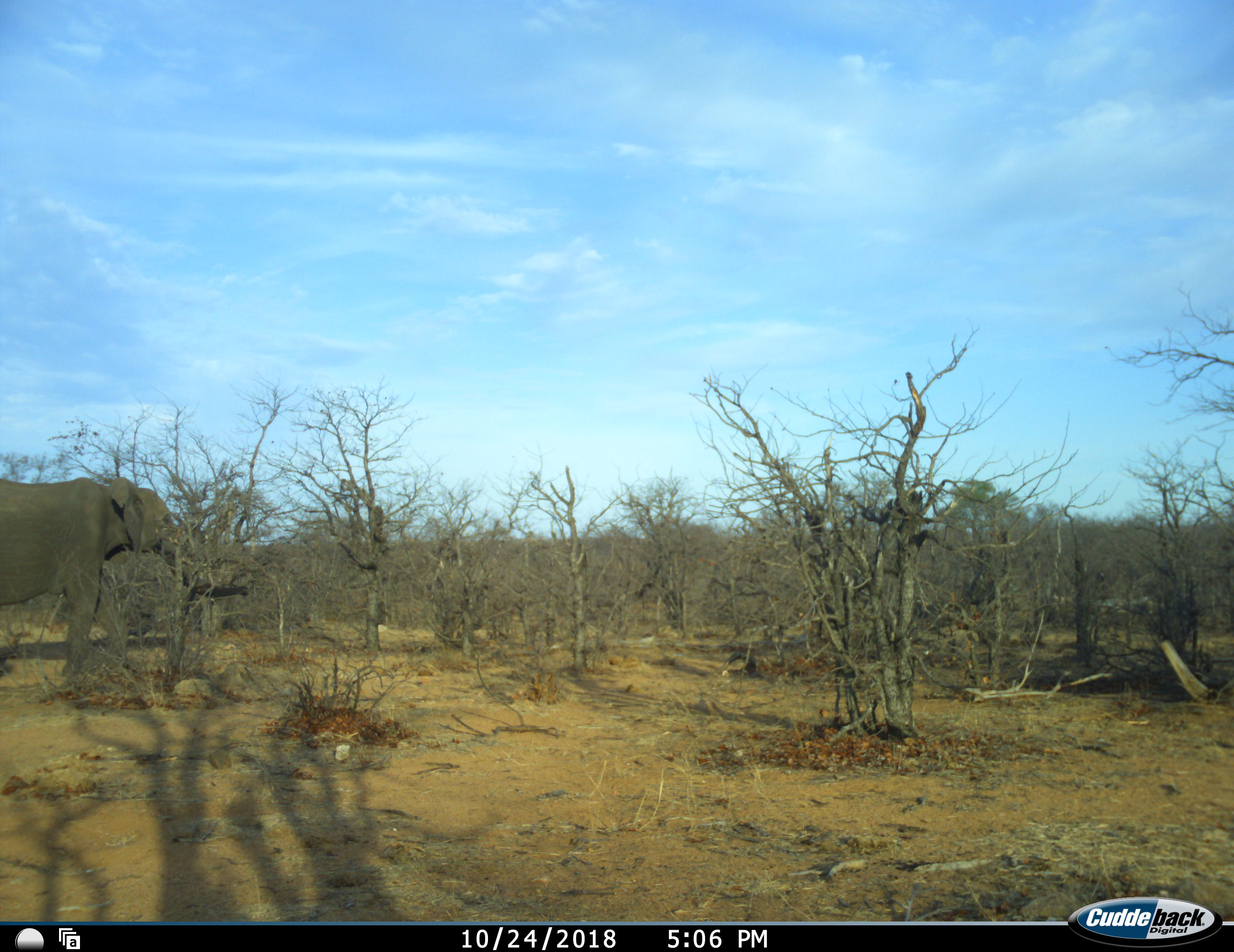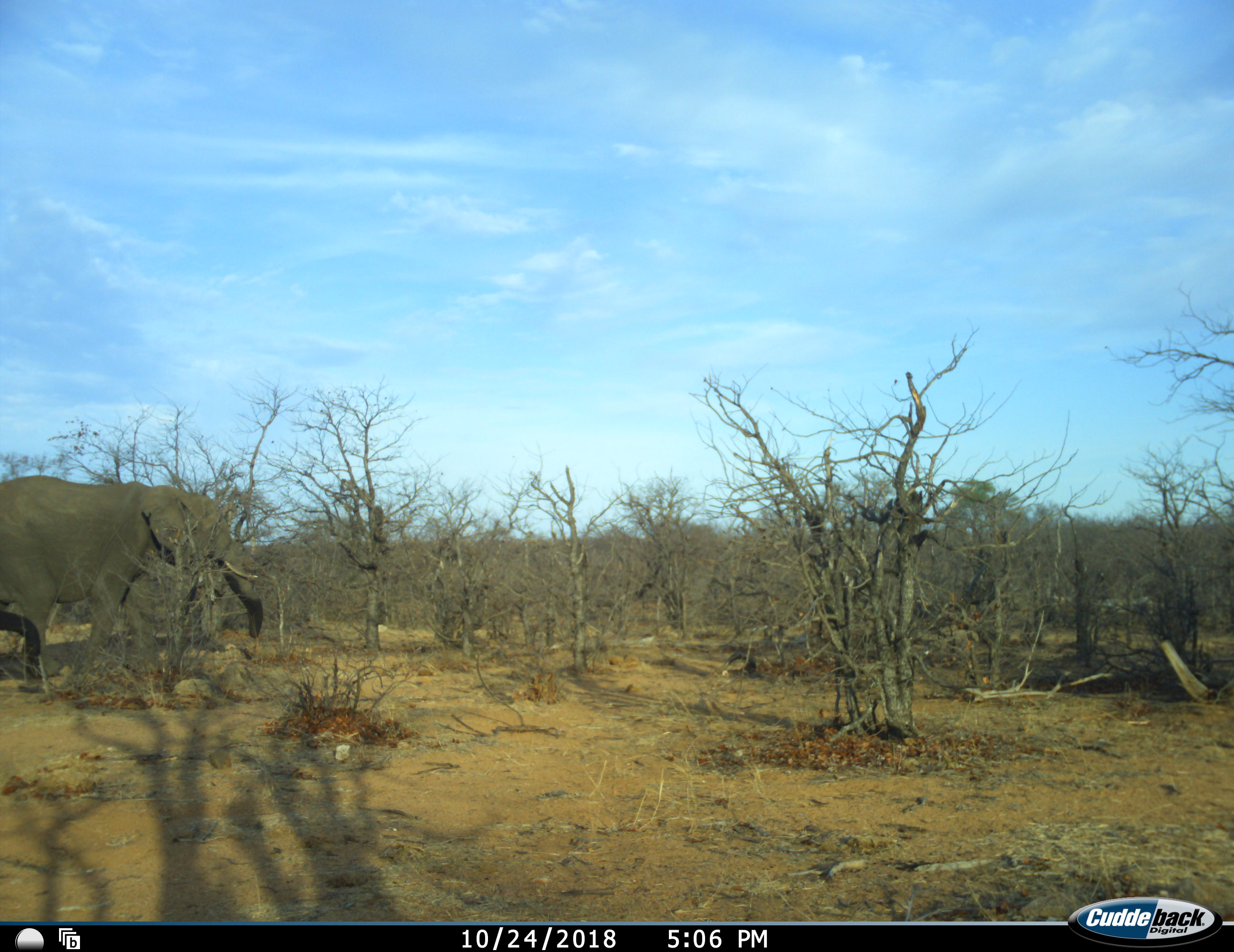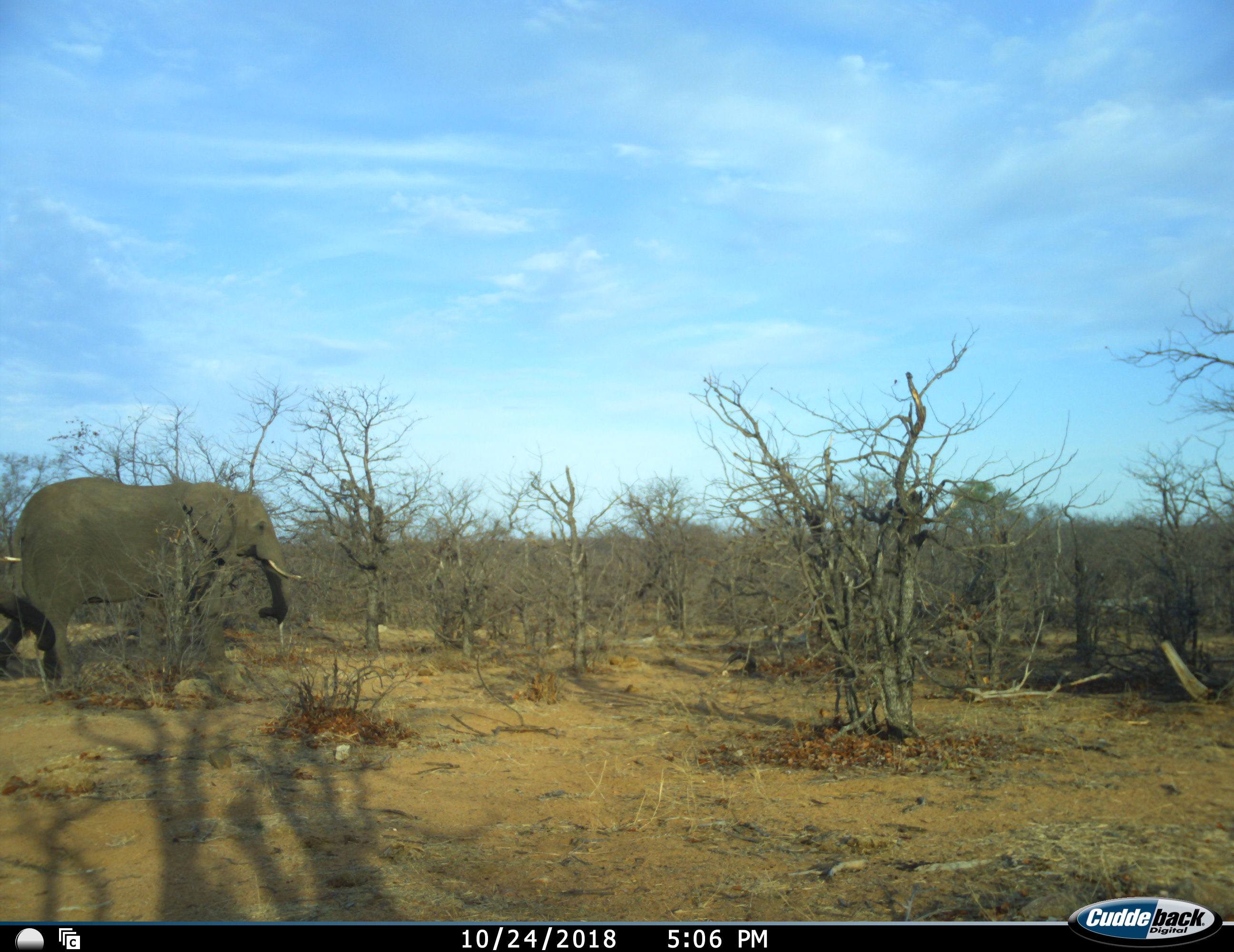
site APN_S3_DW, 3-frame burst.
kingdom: Animalia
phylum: Chordata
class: Mammalia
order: Proboscidea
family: Elephantidae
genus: Loxodonta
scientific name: Loxodonta africana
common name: african bush elephant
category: elephant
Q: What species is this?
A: Elephant (african bush elephant) (Loxodonta africana).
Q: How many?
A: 2.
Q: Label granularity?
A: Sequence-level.